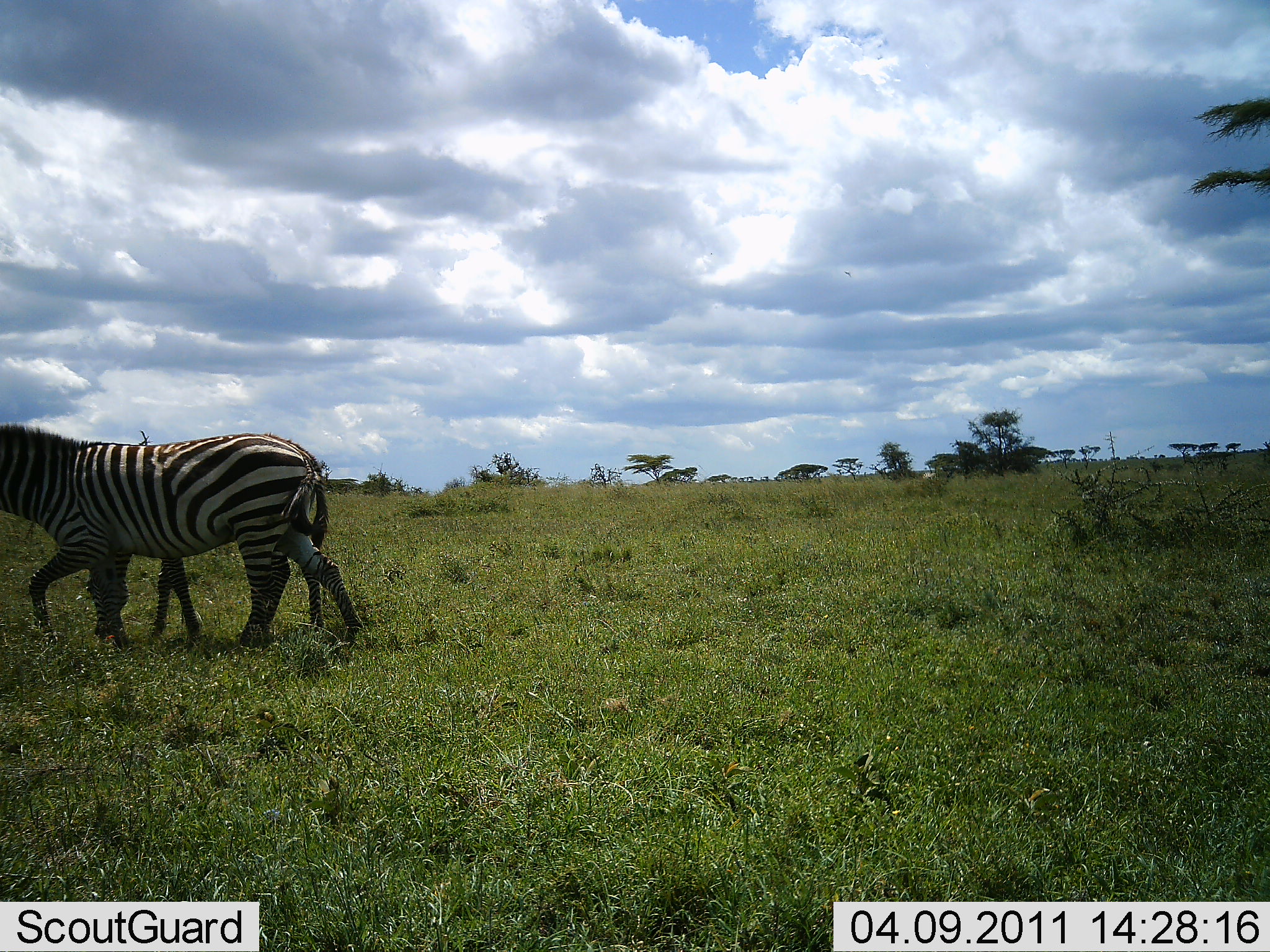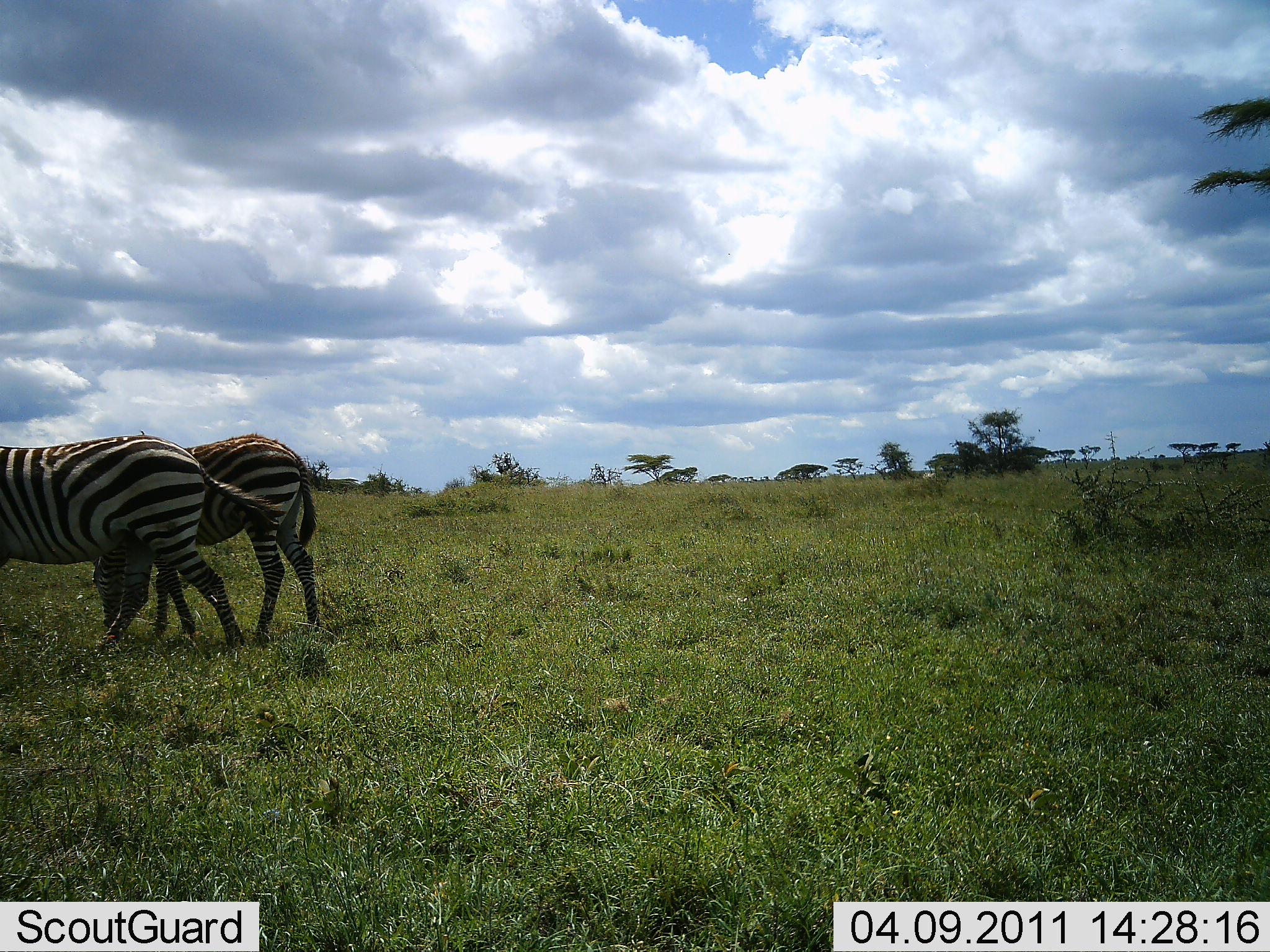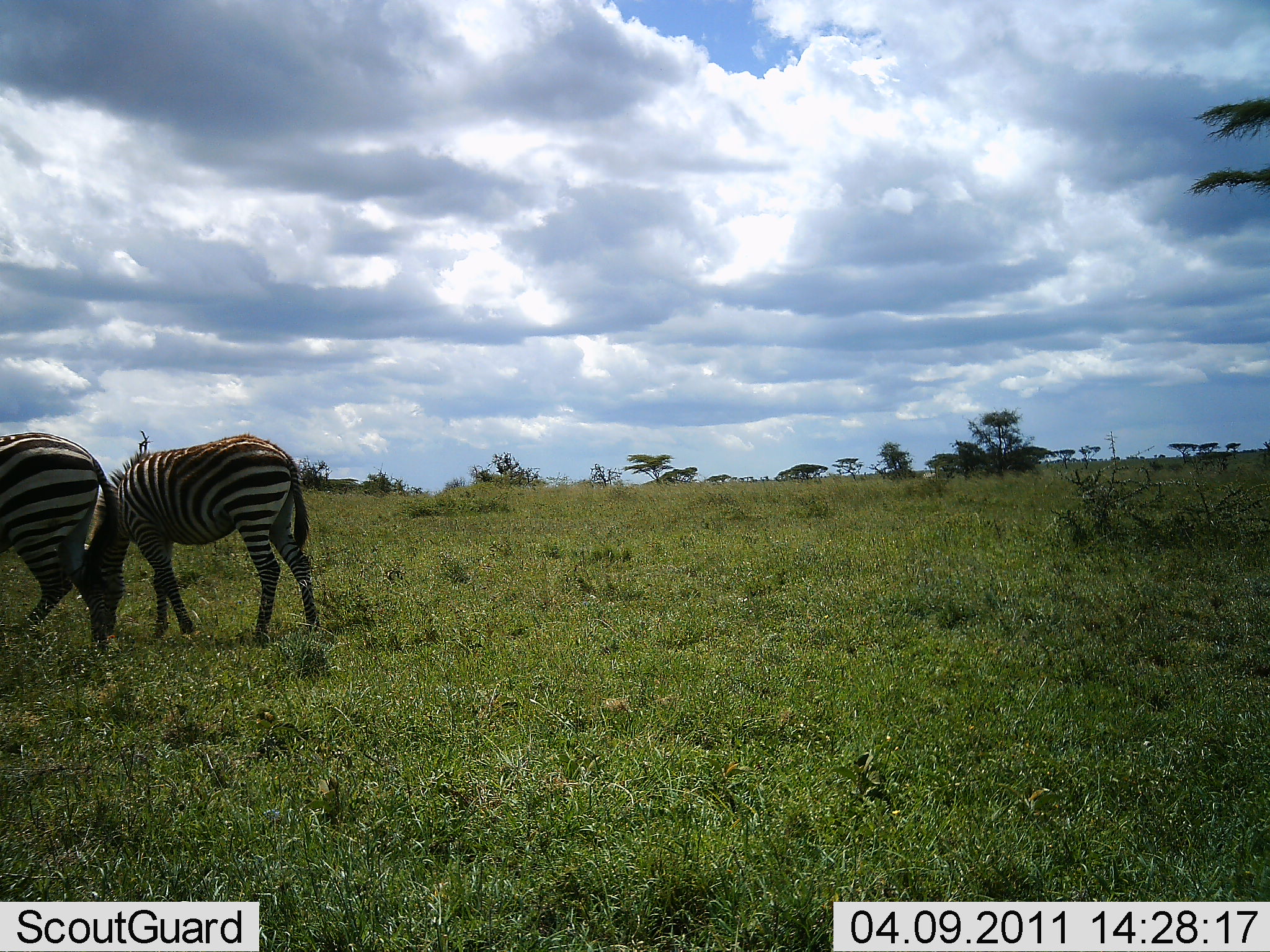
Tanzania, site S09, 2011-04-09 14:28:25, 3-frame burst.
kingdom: Animalia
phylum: Chordata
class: Mammalia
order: Perissodactyla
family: Equidae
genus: Equus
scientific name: Equus quagga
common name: plains zebra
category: zebra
Zebra (plains zebra) (Equus quagga), count 2. Behavior (volunteer vote fractions): standing 8%, resting 0%, moving 75%, interacting 0%. Young present (vote fraction): 0%. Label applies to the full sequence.